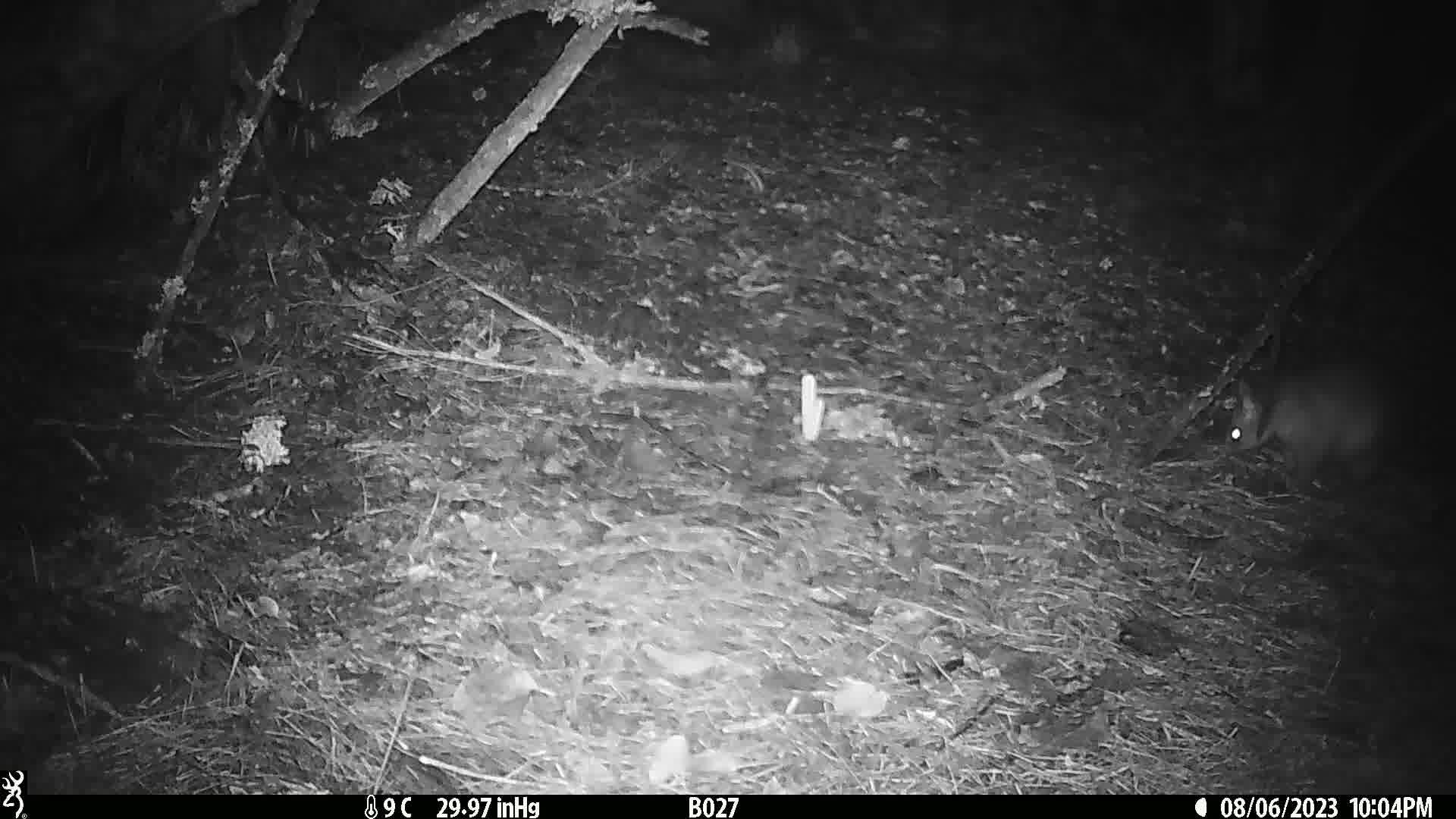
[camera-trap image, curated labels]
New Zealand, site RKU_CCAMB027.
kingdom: Animalia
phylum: Chordata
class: Mammalia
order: Diprotodontia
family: Phalangeridae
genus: Trichosurus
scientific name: Trichosurus vulpecula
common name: common brushtail possum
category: possum